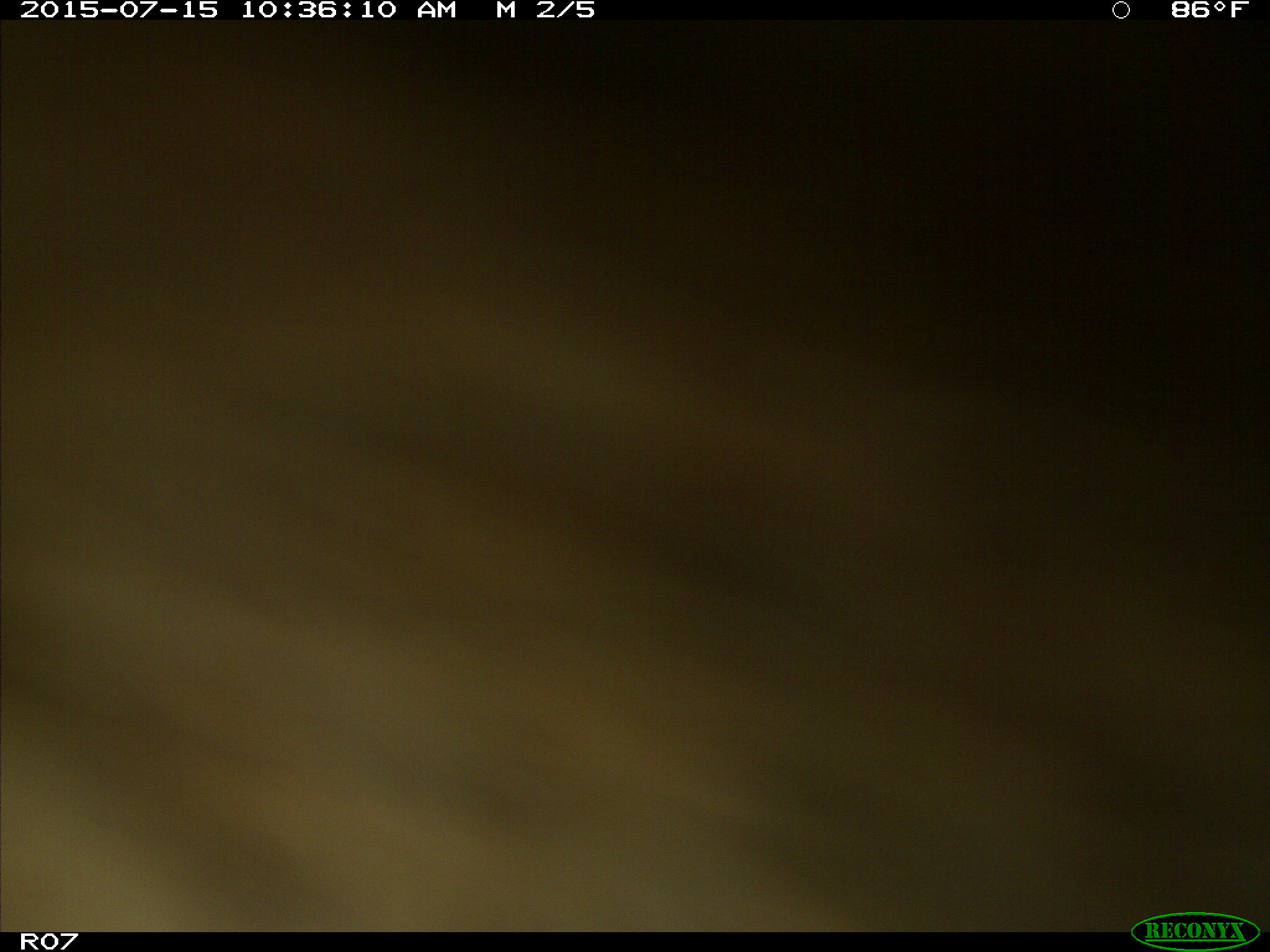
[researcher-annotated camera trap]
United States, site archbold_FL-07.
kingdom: Animalia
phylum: Chordata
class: Mammalia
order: Artiodactyla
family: Bovidae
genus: Bos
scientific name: Bos taurus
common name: domestic cow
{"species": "Bos taurus (domestic cow)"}